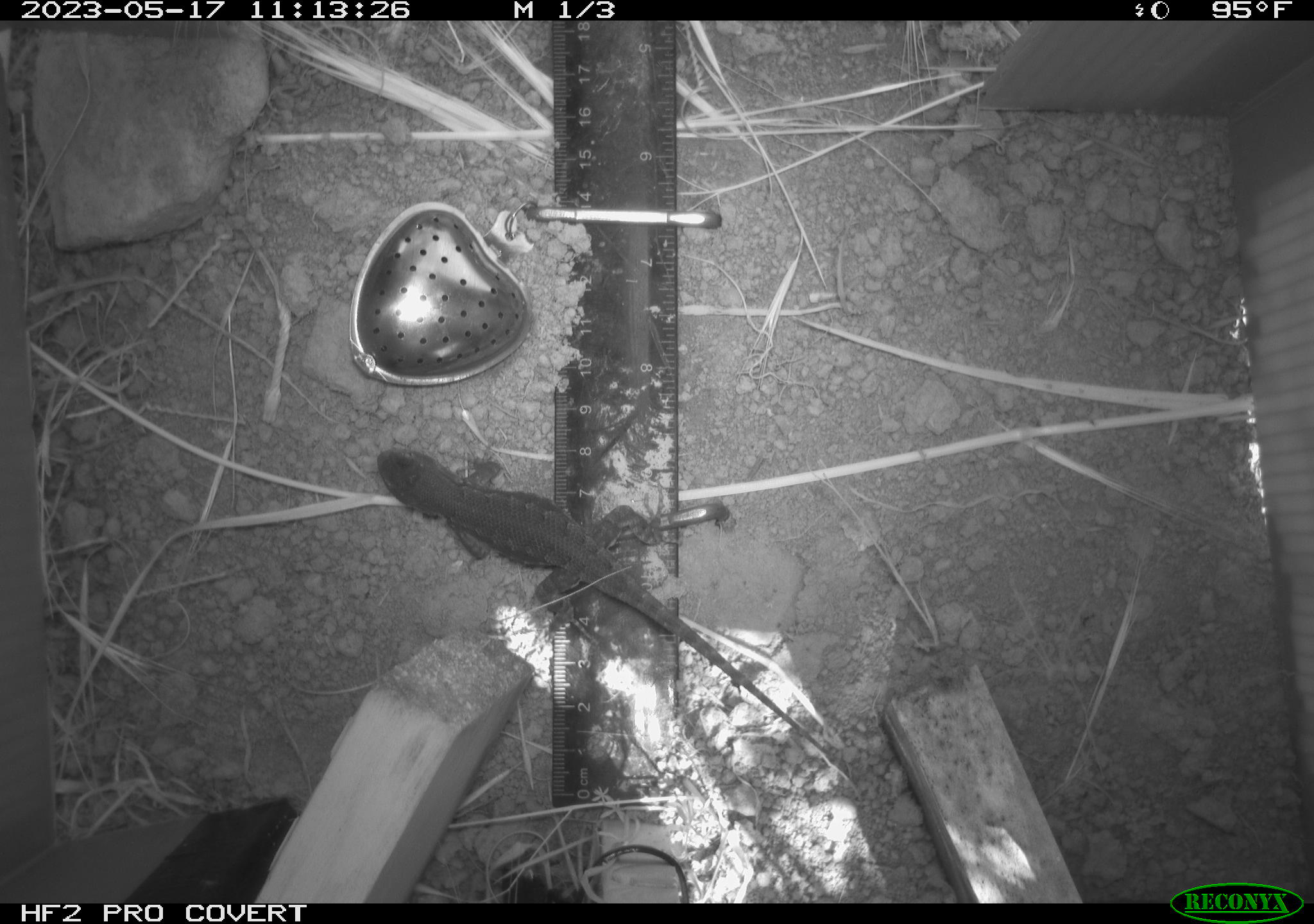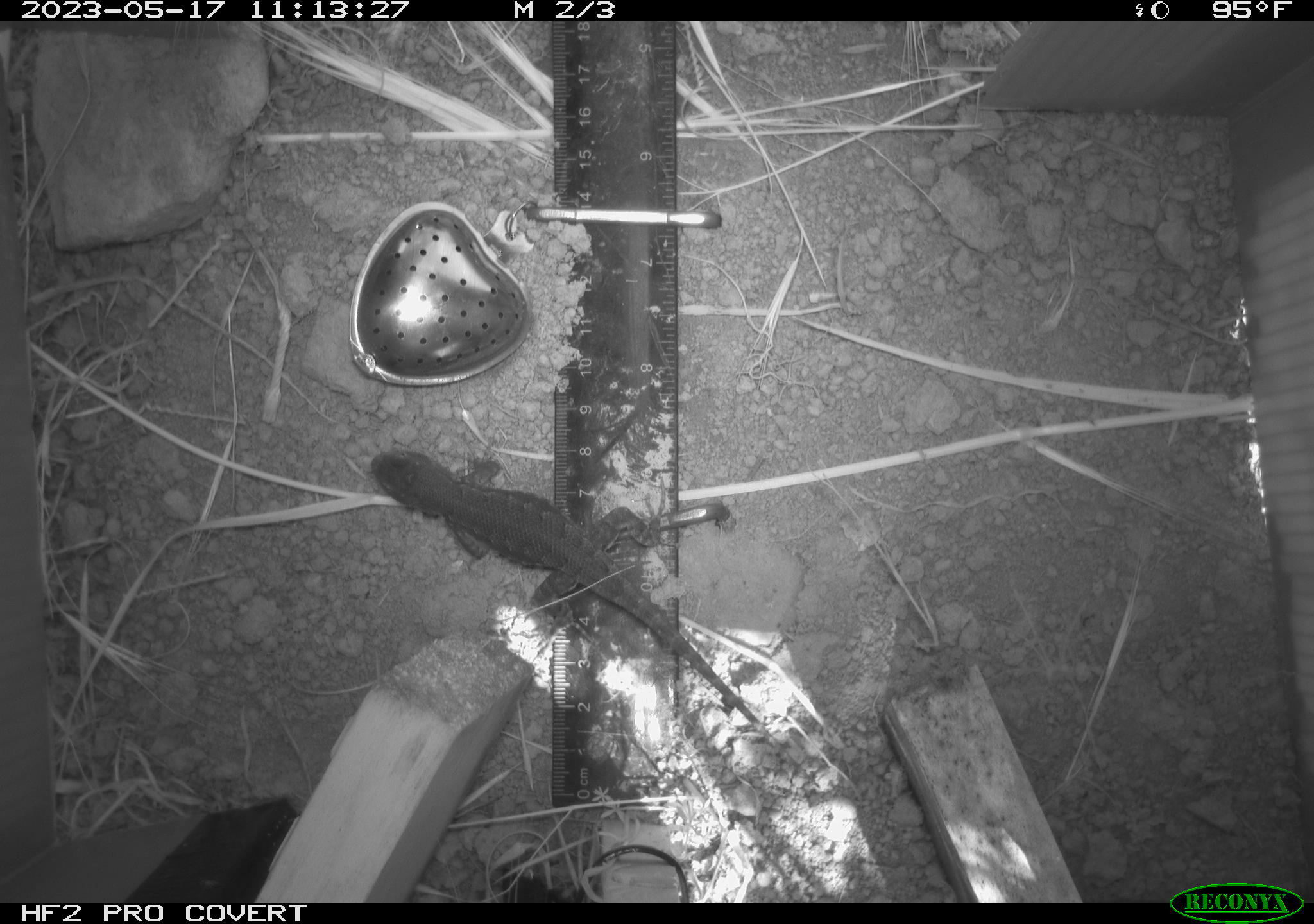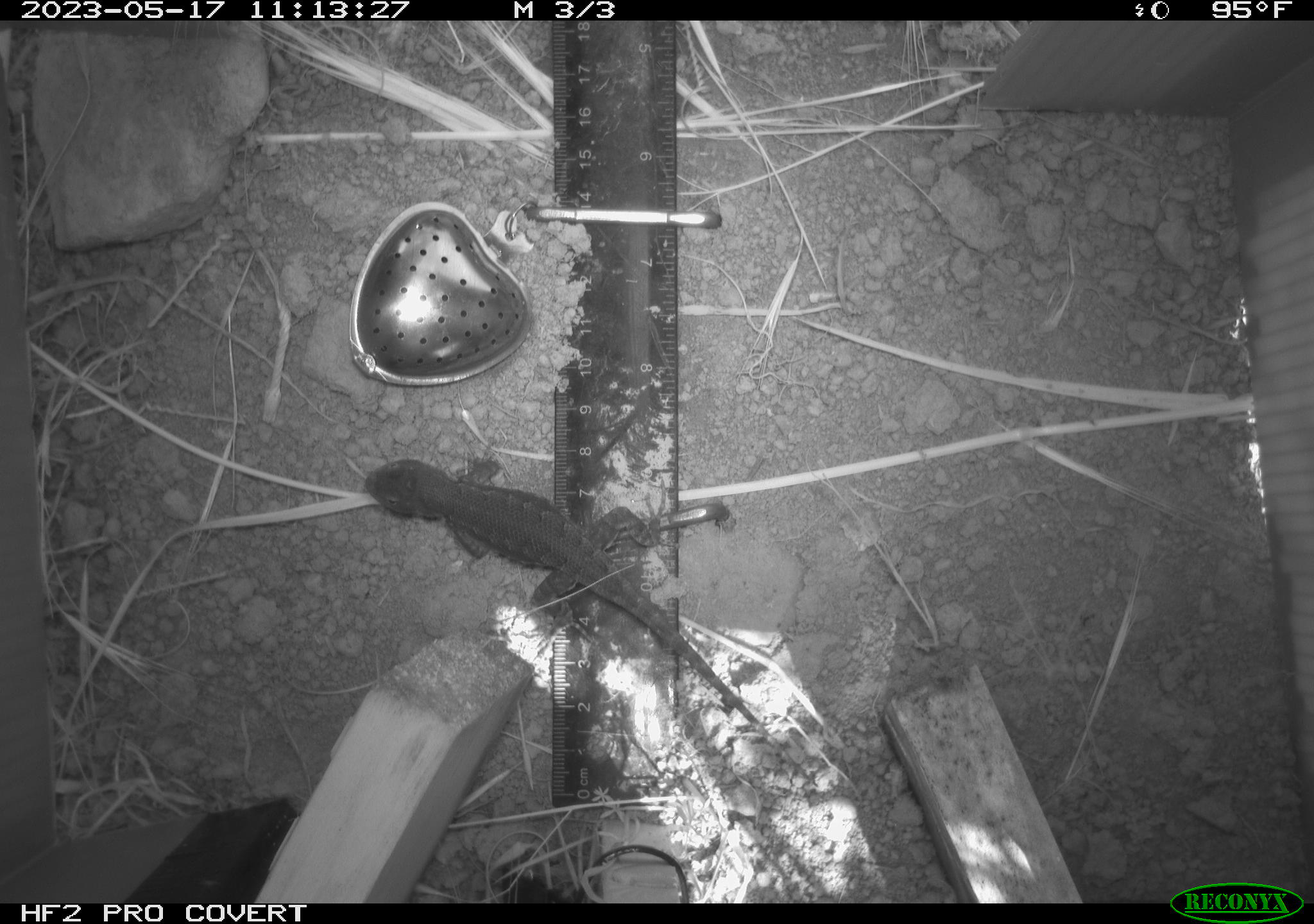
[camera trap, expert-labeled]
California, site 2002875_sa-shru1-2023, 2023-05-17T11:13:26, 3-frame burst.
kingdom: Animalia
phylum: Chordata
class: Reptilia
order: Squamata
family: Phrynosomatidae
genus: Sceloporus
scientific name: Sceloporus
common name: spiny lizards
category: sceloporus species